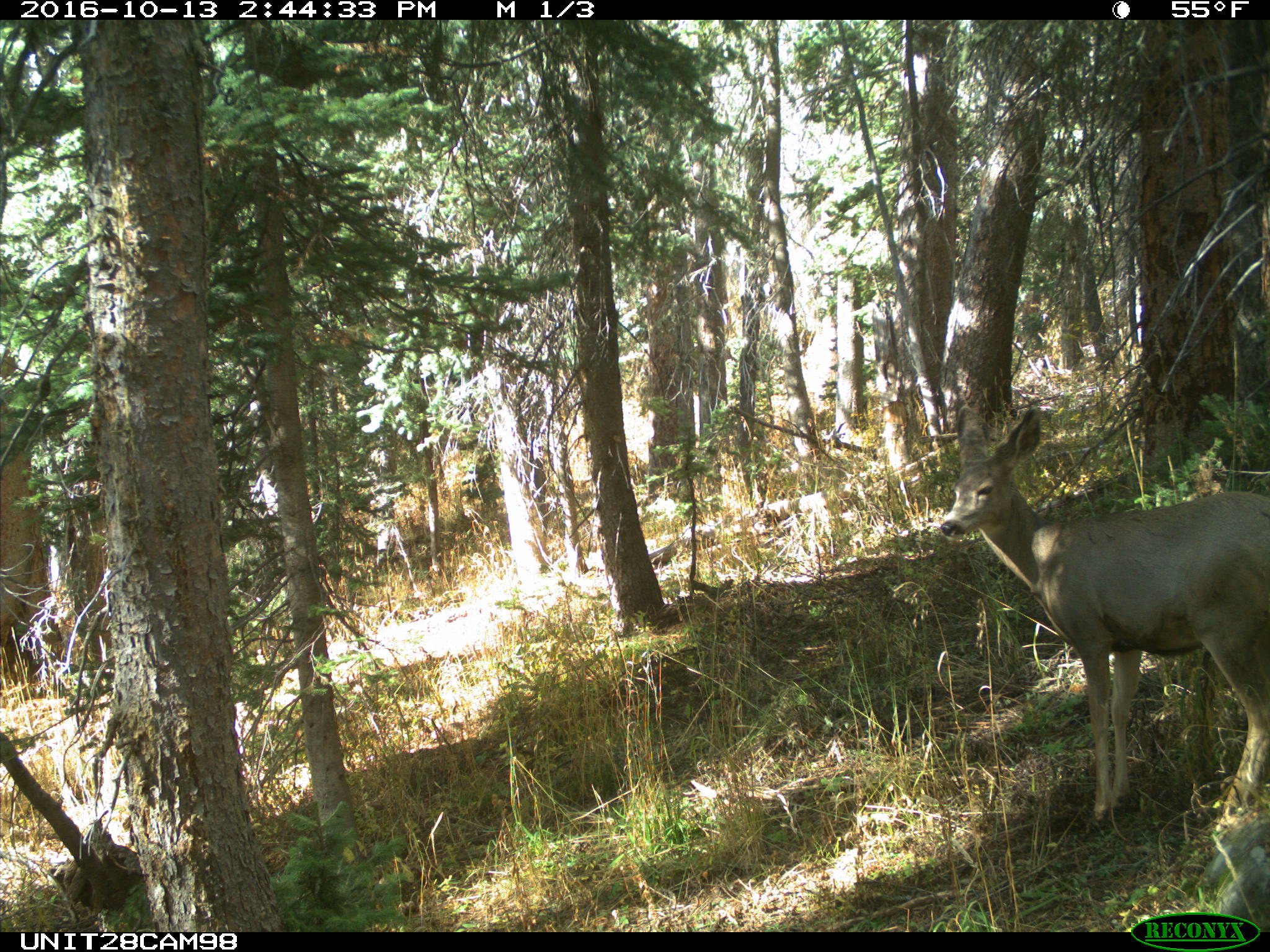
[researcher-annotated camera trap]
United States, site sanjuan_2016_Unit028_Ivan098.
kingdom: Animalia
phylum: Chordata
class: Mammalia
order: Artiodactyla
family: Cervidae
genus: Odocoileus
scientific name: Odocoileus hemionus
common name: mule deer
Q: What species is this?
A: Odocoileus hemionus (mule deer).